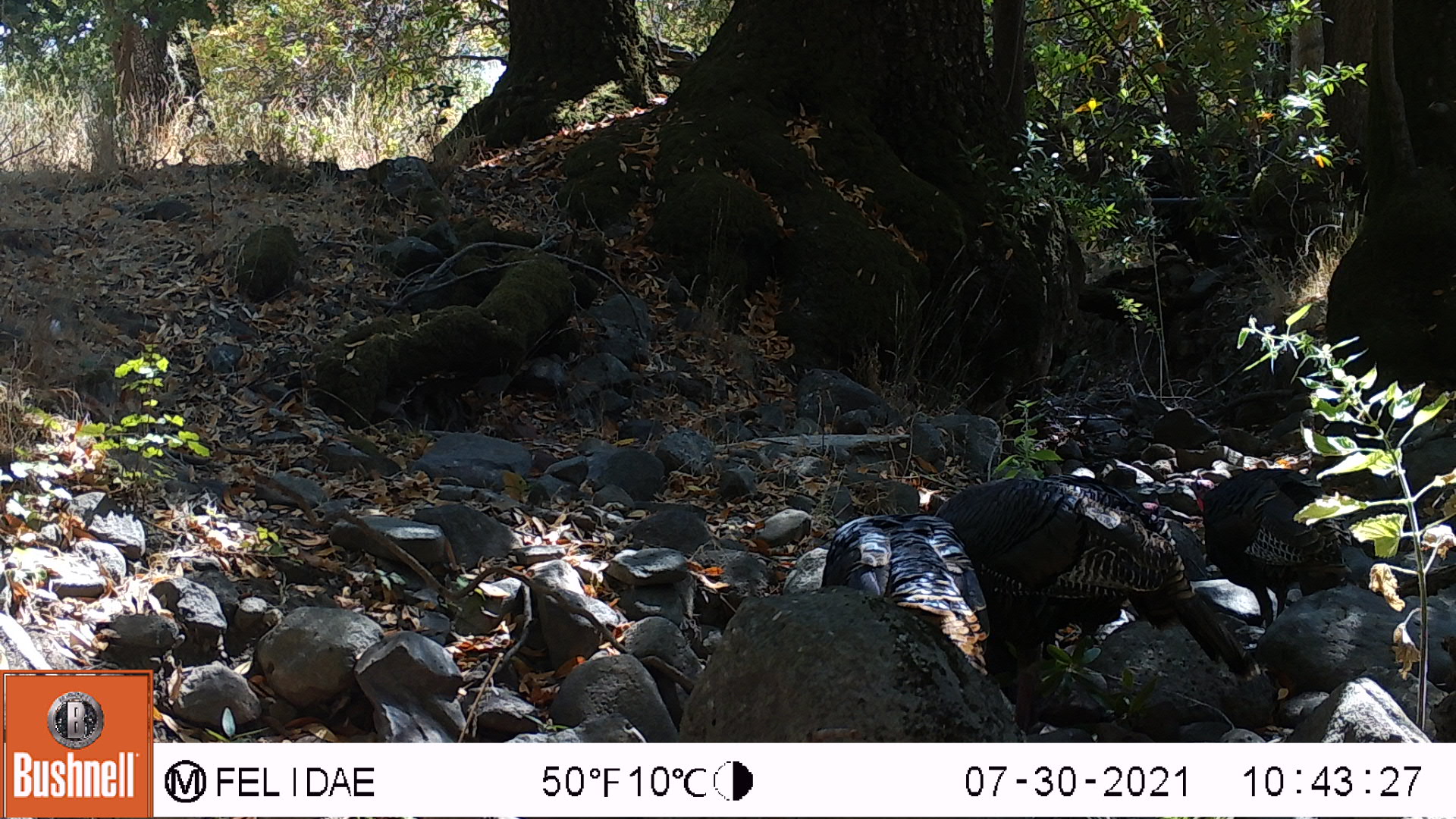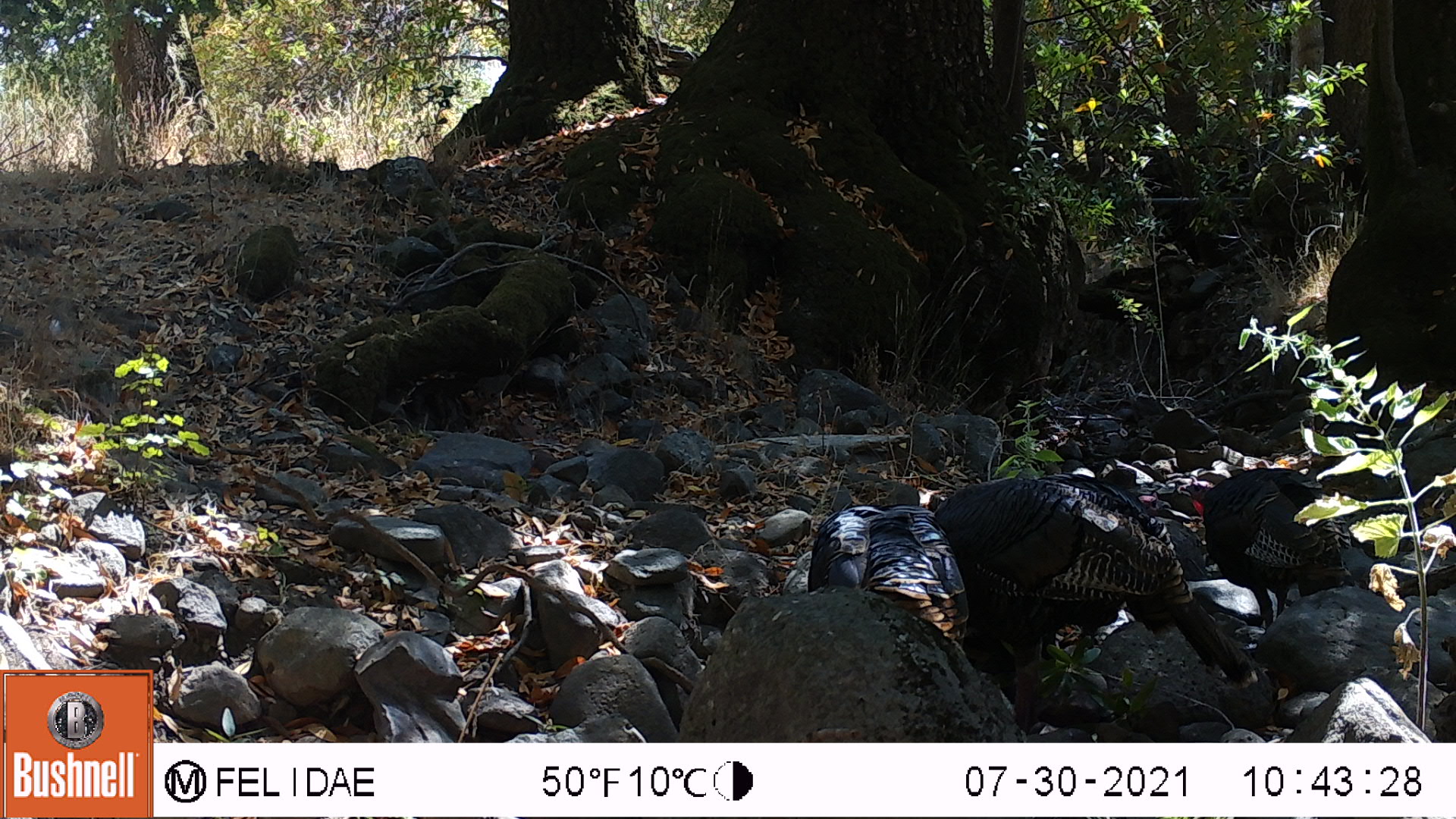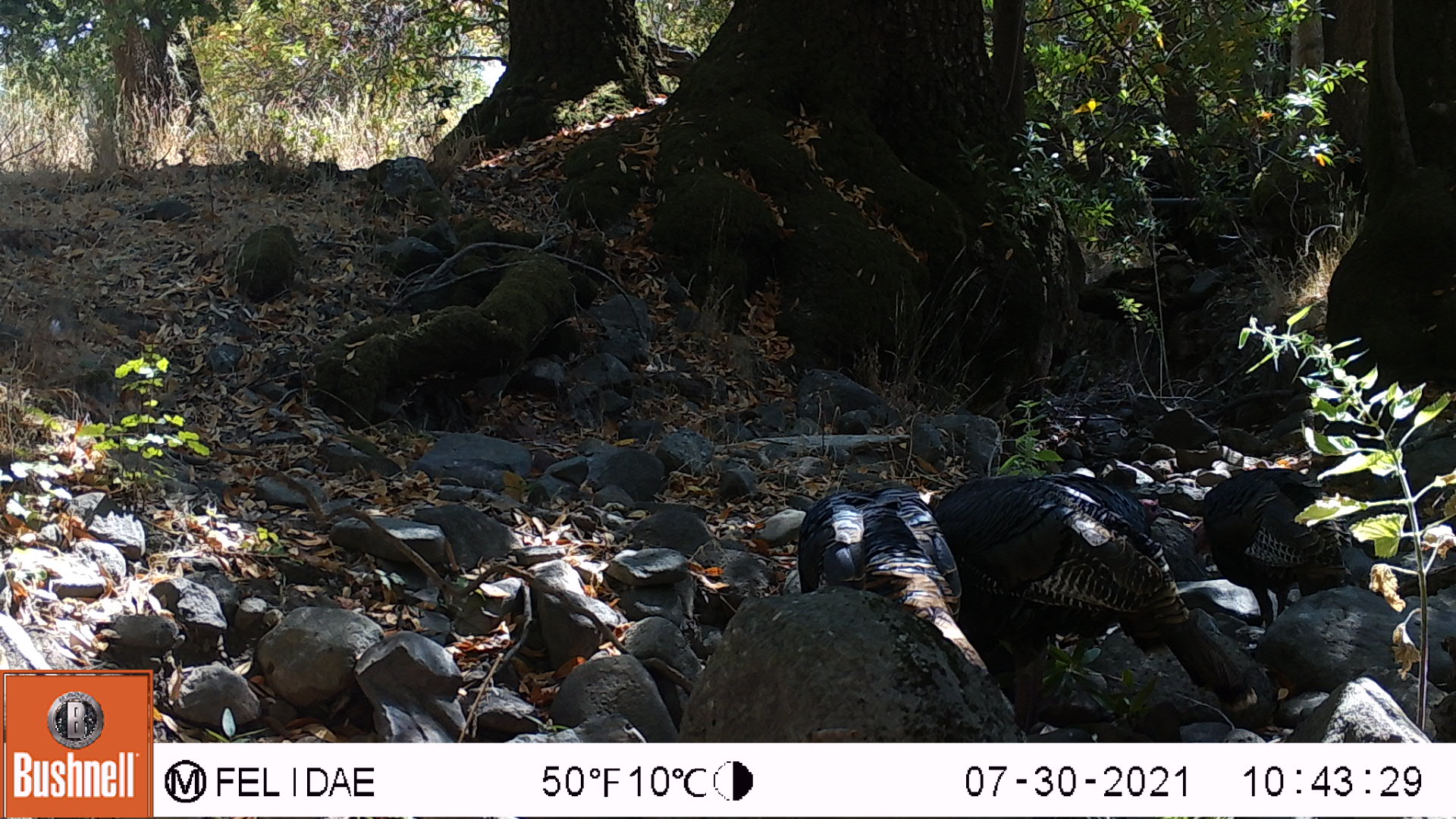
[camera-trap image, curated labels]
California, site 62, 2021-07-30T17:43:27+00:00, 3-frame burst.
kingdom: Animalia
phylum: Chordata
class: Aves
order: Galliformes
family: Phasianidae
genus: Meleagris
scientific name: Meleagris gallopavo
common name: turkey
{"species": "turkey (Meleagris gallopavo)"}